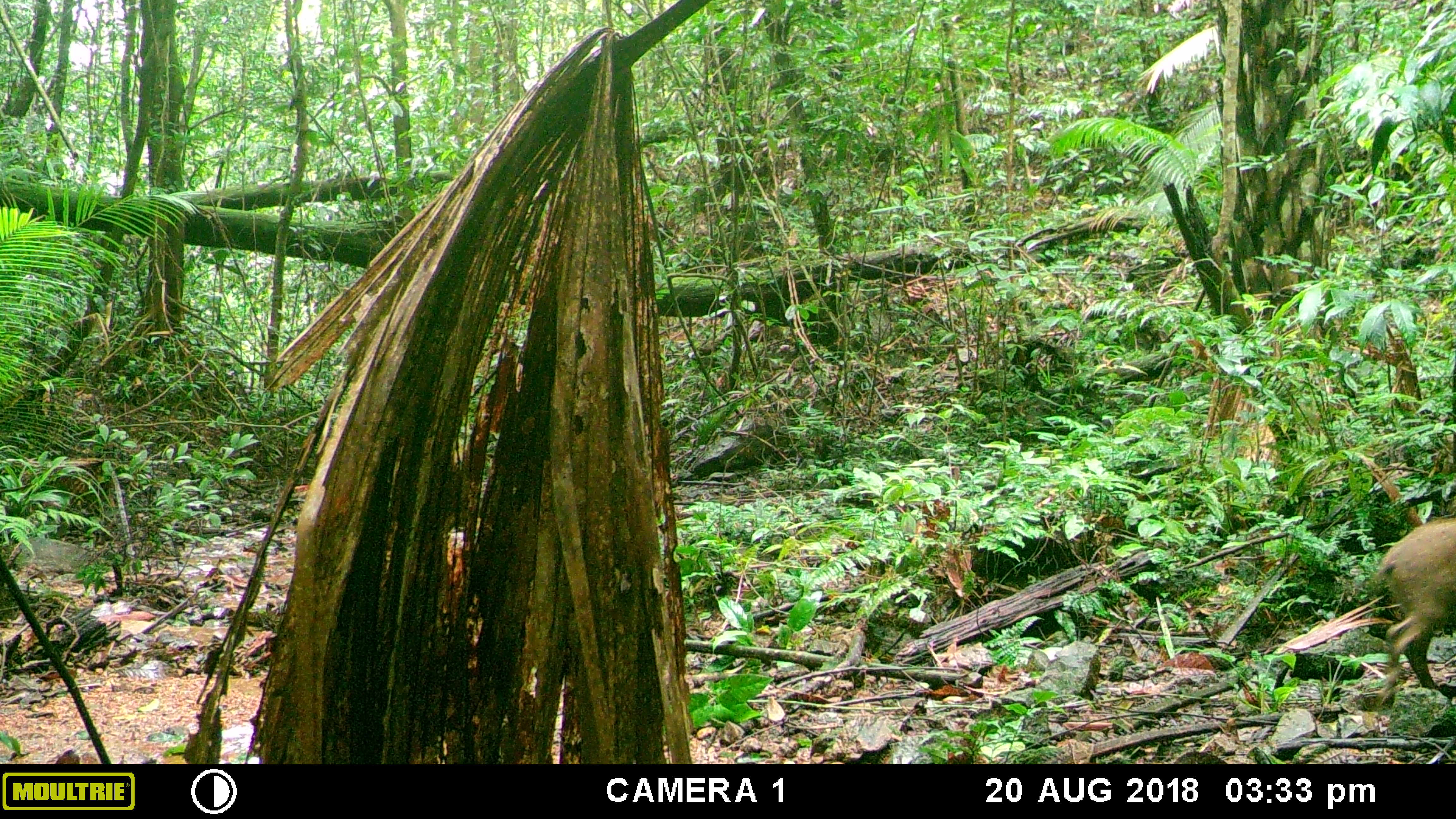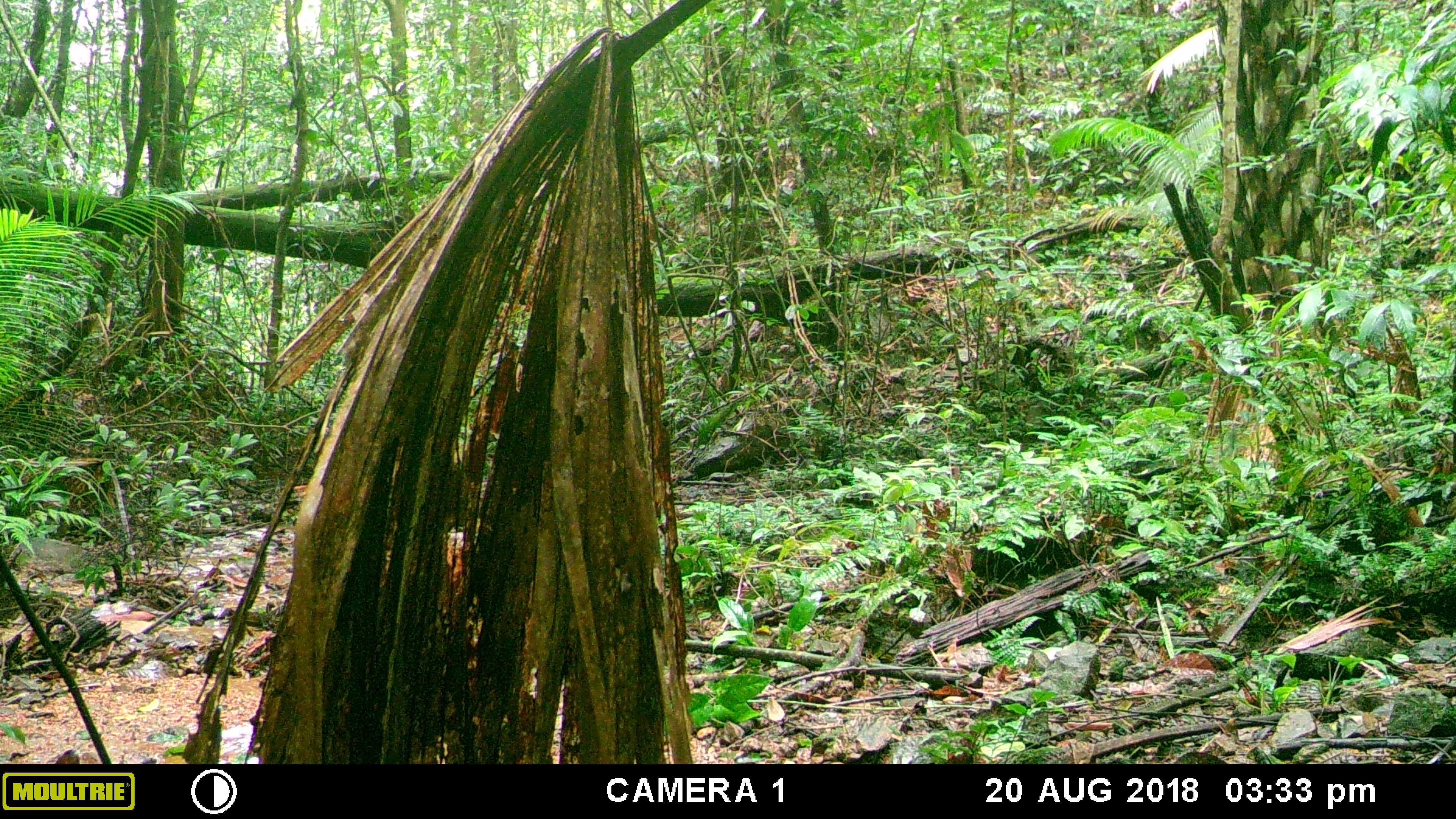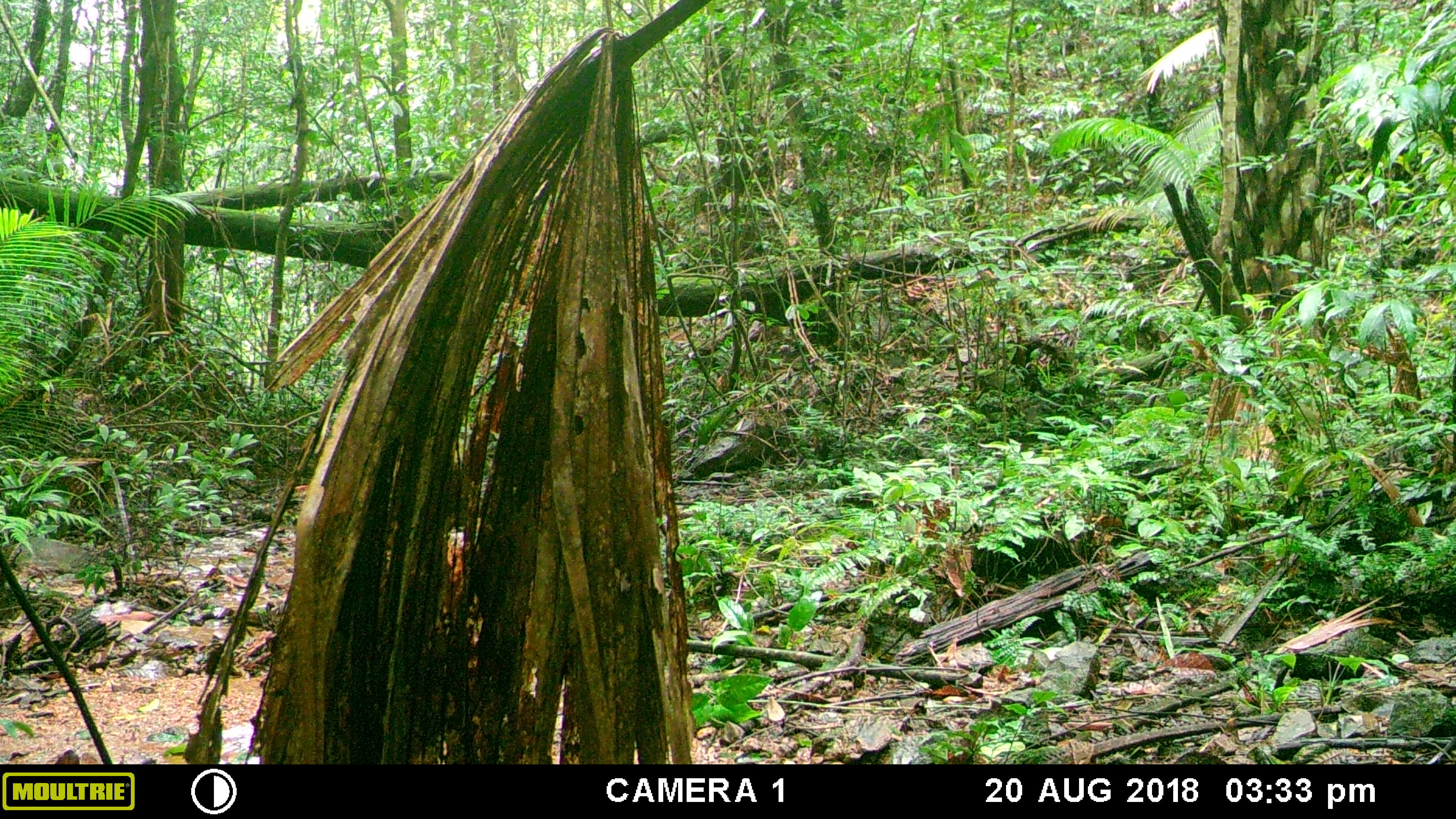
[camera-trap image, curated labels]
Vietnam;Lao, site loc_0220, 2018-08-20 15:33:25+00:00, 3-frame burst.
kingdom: Animalia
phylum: Chordata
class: Mammalia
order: Artiodactyla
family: Suidae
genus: Sus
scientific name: Sus scrofa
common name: eurasian wild pig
Eurasian wild pig (Sus scrofa). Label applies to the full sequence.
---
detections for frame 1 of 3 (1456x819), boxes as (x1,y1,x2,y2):
eurasian wild pig: (1369,517,1456,706)